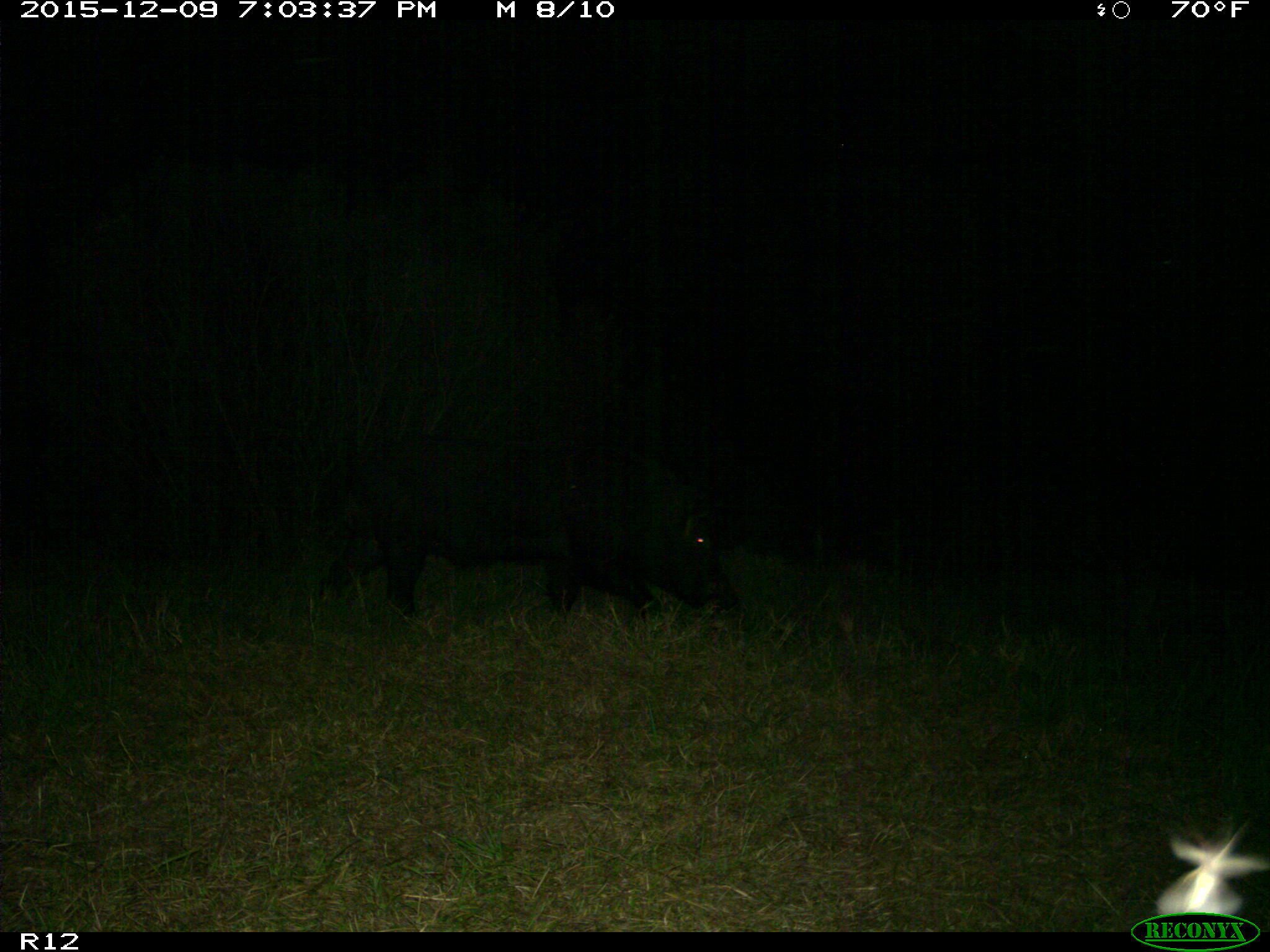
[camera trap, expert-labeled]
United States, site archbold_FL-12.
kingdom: Animalia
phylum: Chordata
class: Mammalia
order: Artiodactyla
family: Suidae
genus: Sus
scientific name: Sus scrofa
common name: wild boar